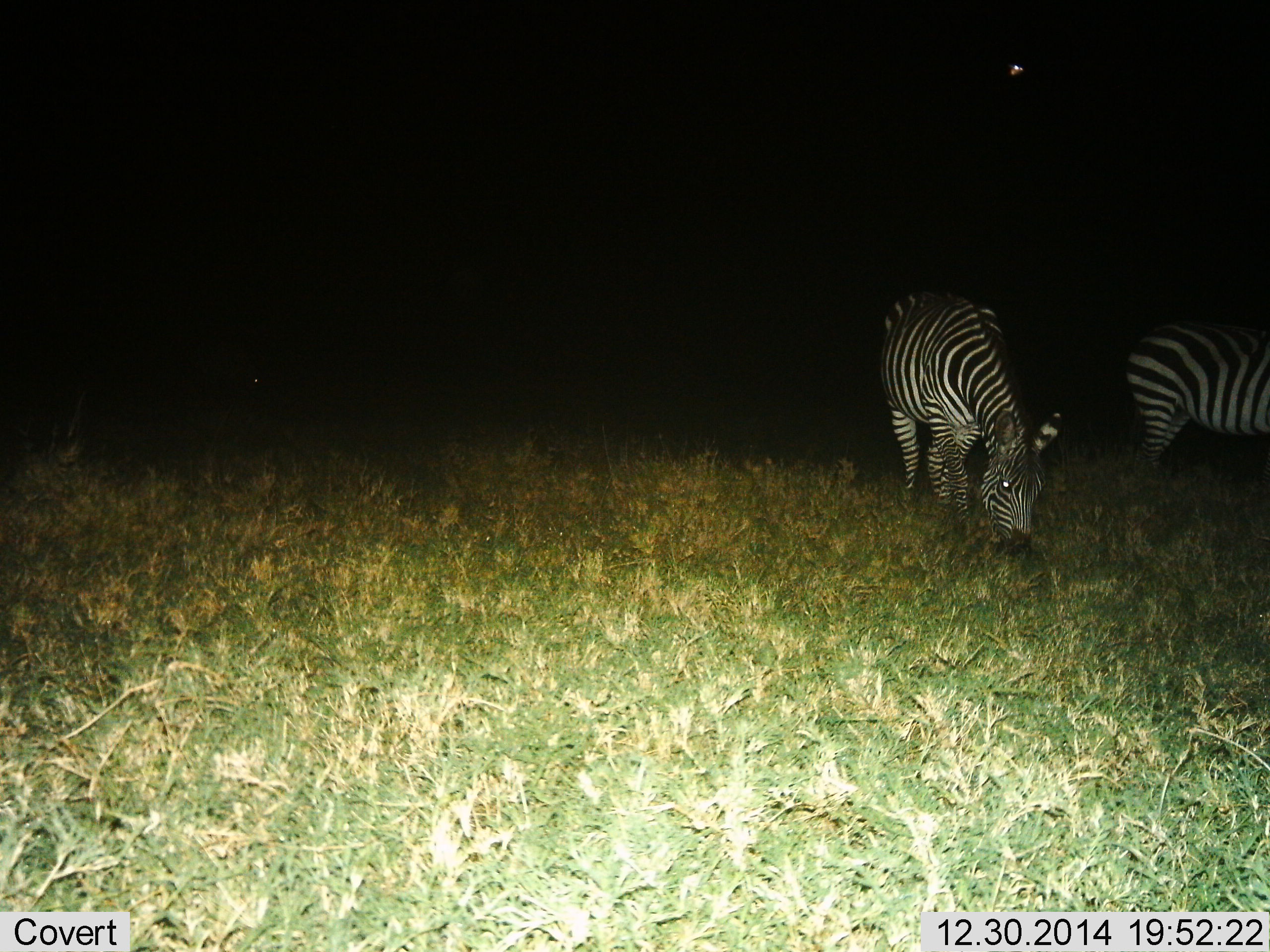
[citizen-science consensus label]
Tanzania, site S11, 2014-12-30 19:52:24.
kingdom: Animalia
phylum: Chordata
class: Mammalia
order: Perissodactyla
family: Equidae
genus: Equus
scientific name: Equus quagga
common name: plains zebra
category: zebra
Zebra (plains zebra) (Equus quagga), count 2. Behavior (volunteer vote fractions): standing 55%, resting 0%, moving 9%, interacting 0%. Young present (vote fraction): 0%. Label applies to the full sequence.